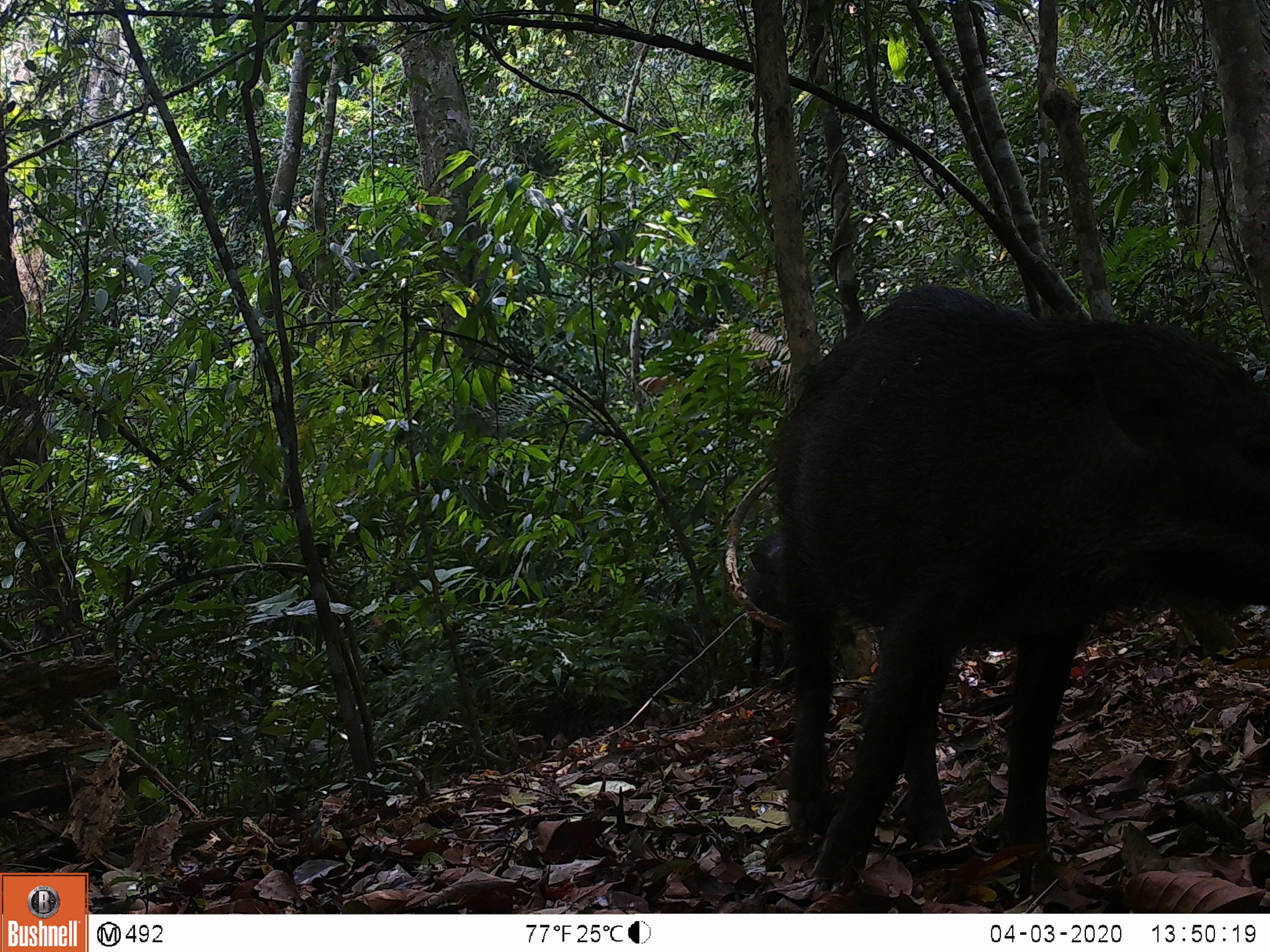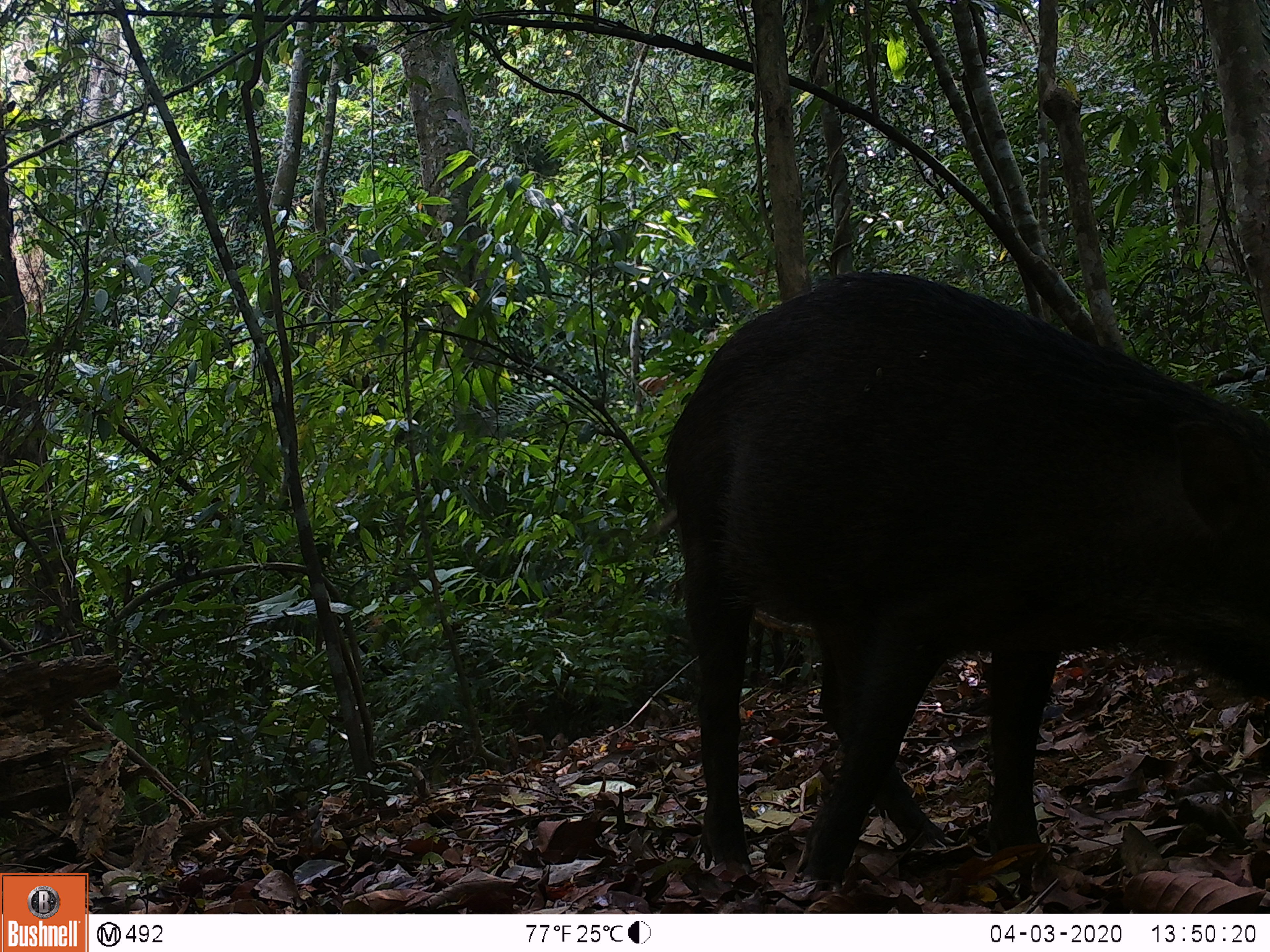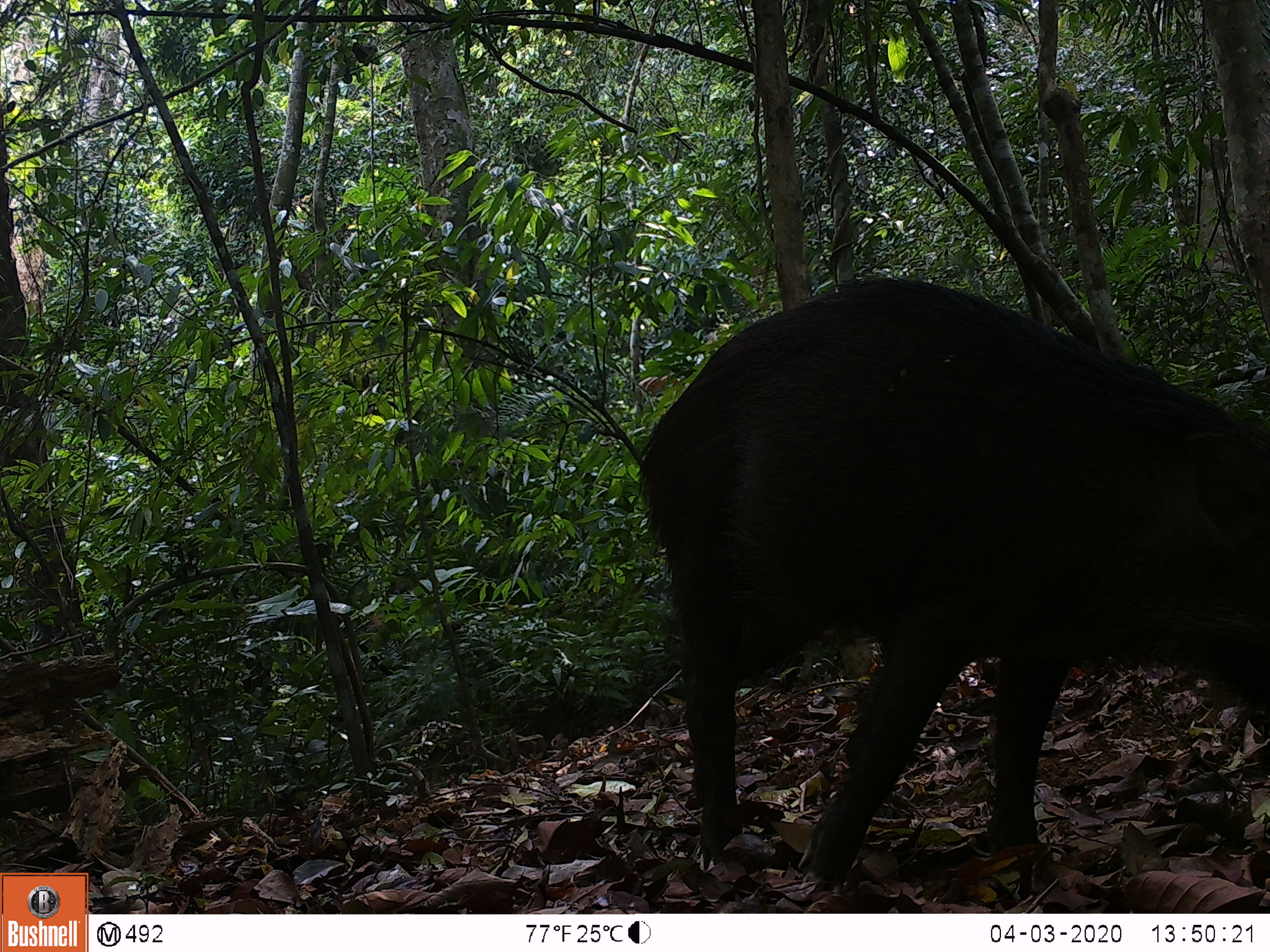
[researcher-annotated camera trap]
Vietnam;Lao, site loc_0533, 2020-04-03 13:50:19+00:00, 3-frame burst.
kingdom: Animalia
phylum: Chordata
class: Mammalia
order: Artiodactyla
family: Suidae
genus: Sus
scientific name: Sus scrofa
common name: eurasian wild pig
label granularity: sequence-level